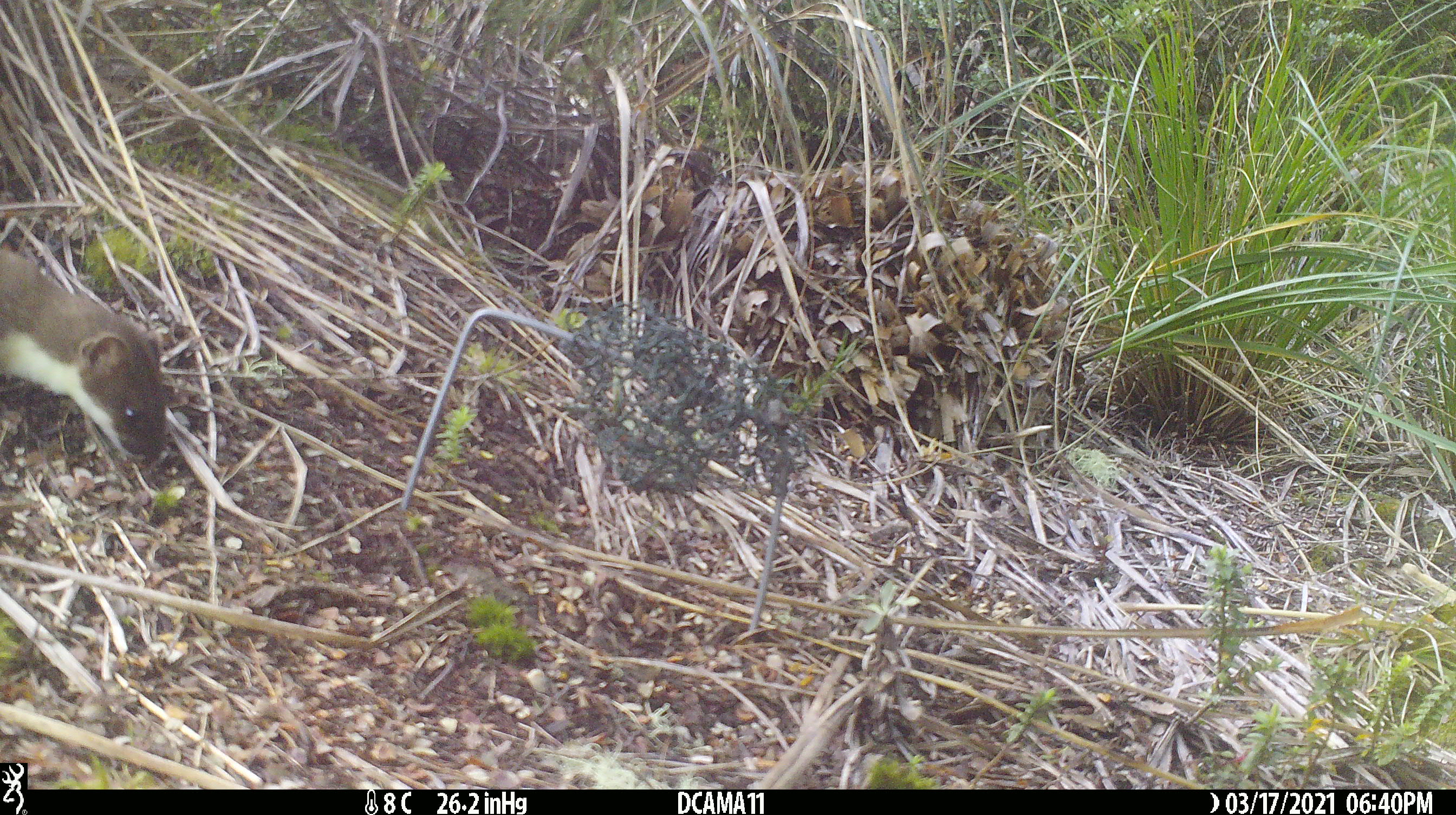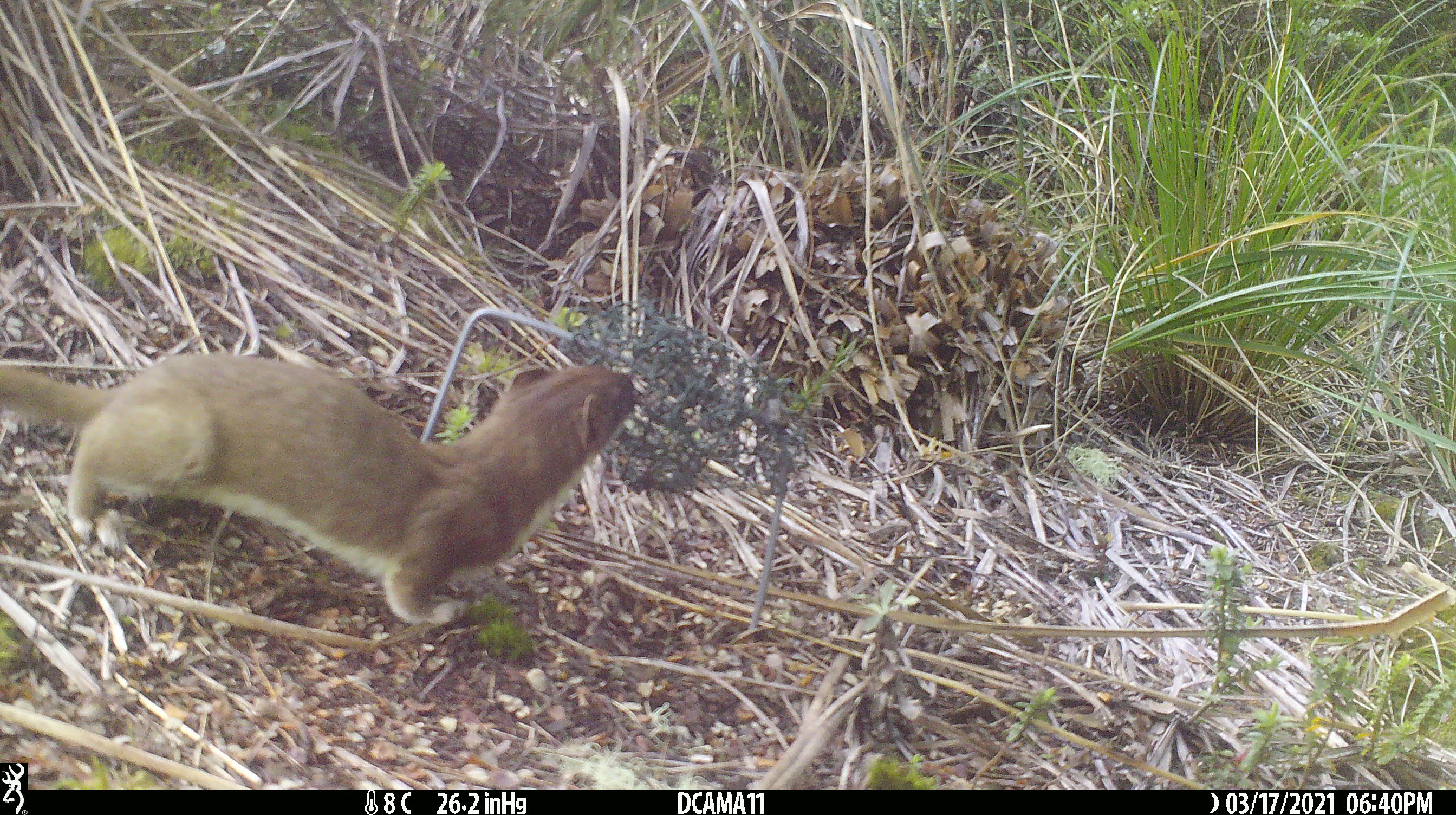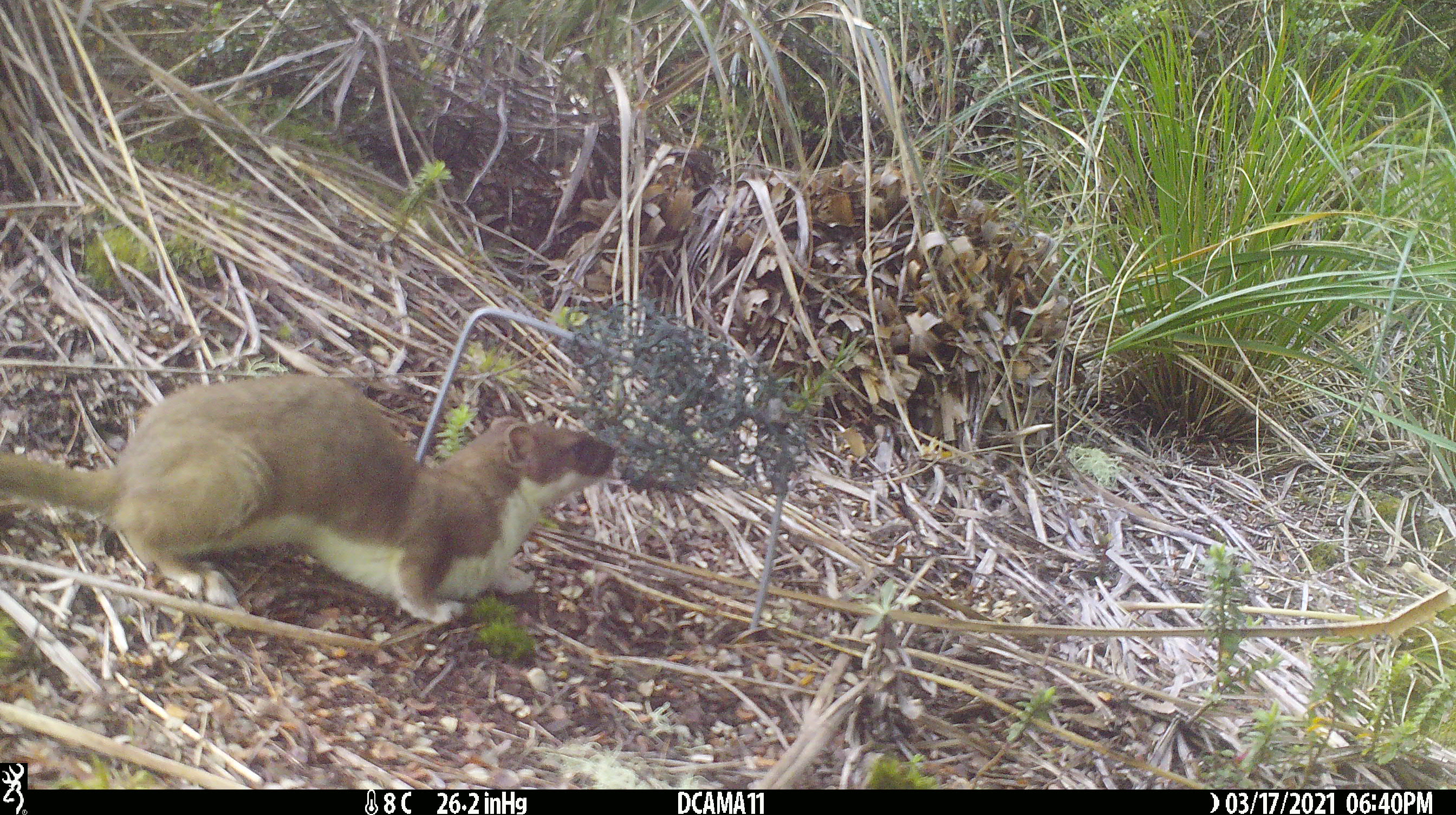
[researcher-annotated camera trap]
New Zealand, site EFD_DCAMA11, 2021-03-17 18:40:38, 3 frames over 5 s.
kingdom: Animalia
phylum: Chordata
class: Mammalia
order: Carnivora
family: Mustelidae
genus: Mustela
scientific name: Mustela erminea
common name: stoat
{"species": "stoat (Mustela erminea)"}